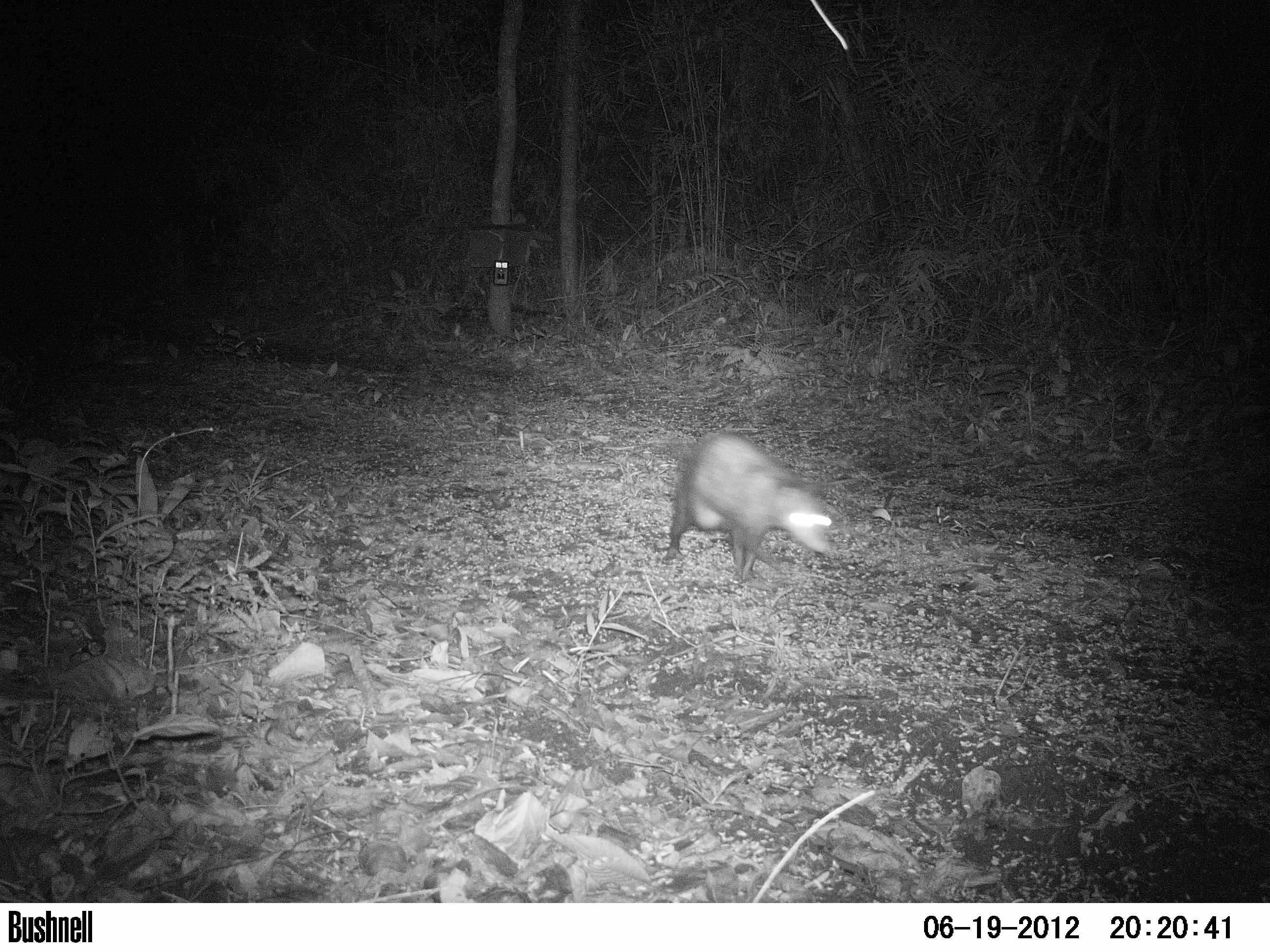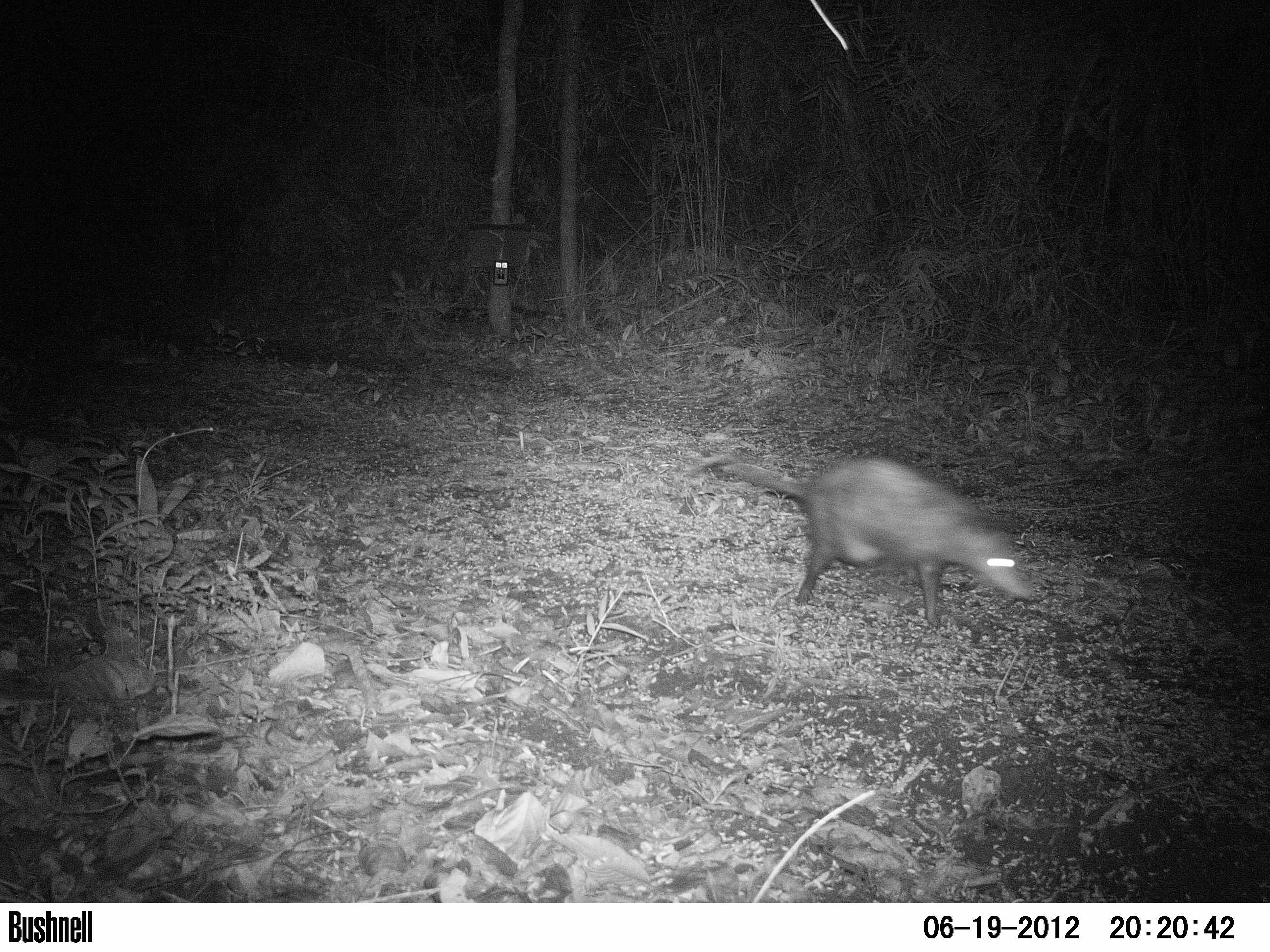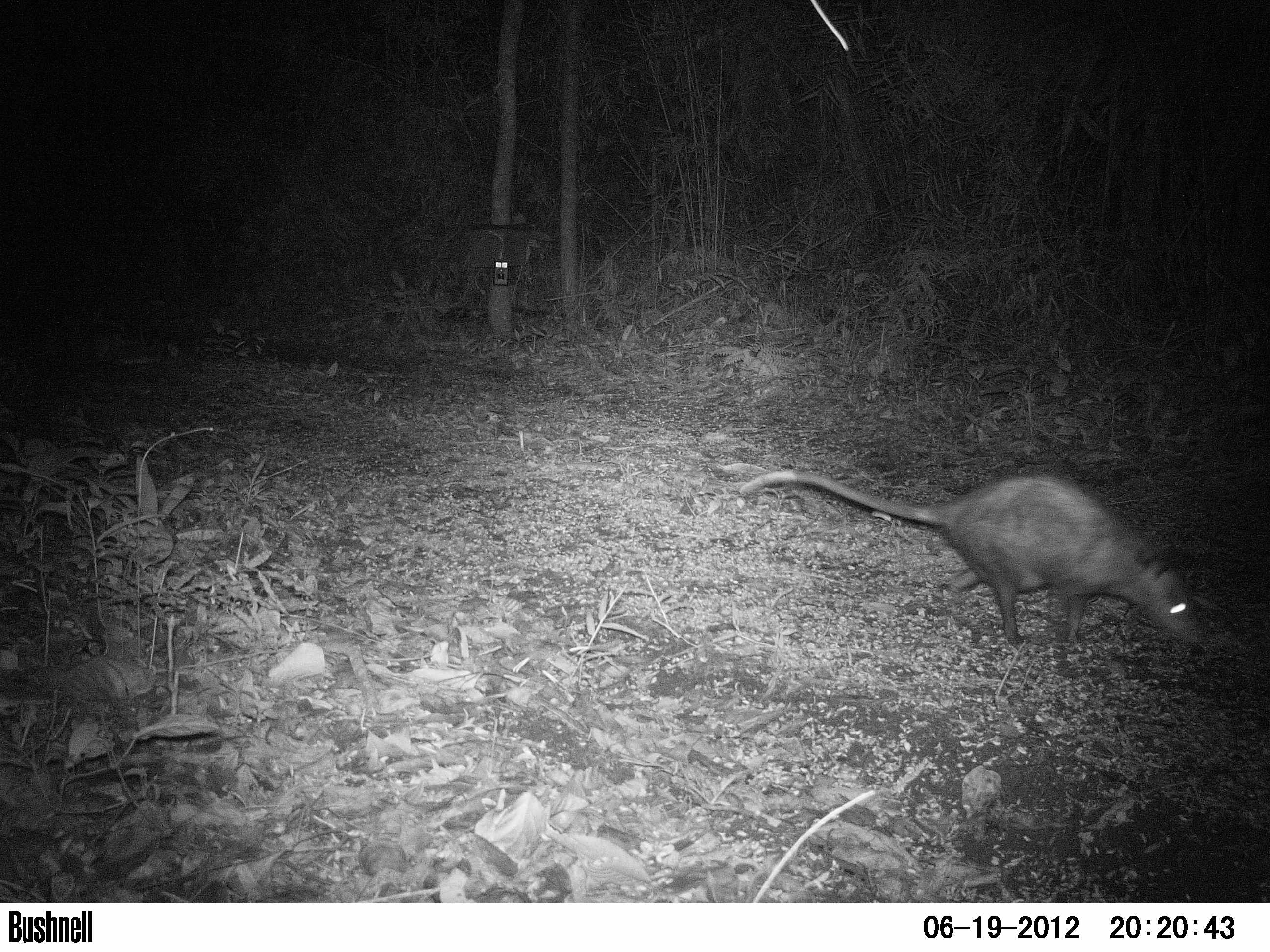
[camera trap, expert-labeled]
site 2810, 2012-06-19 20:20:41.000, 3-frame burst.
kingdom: Animalia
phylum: Chordata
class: Aves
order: Galliformes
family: Phasianidae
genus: Meleagris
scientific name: Meleagris ocellata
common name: ocellated turkey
Meleagris ocellata (ocellated turkey), count 3, age adult, sex female.